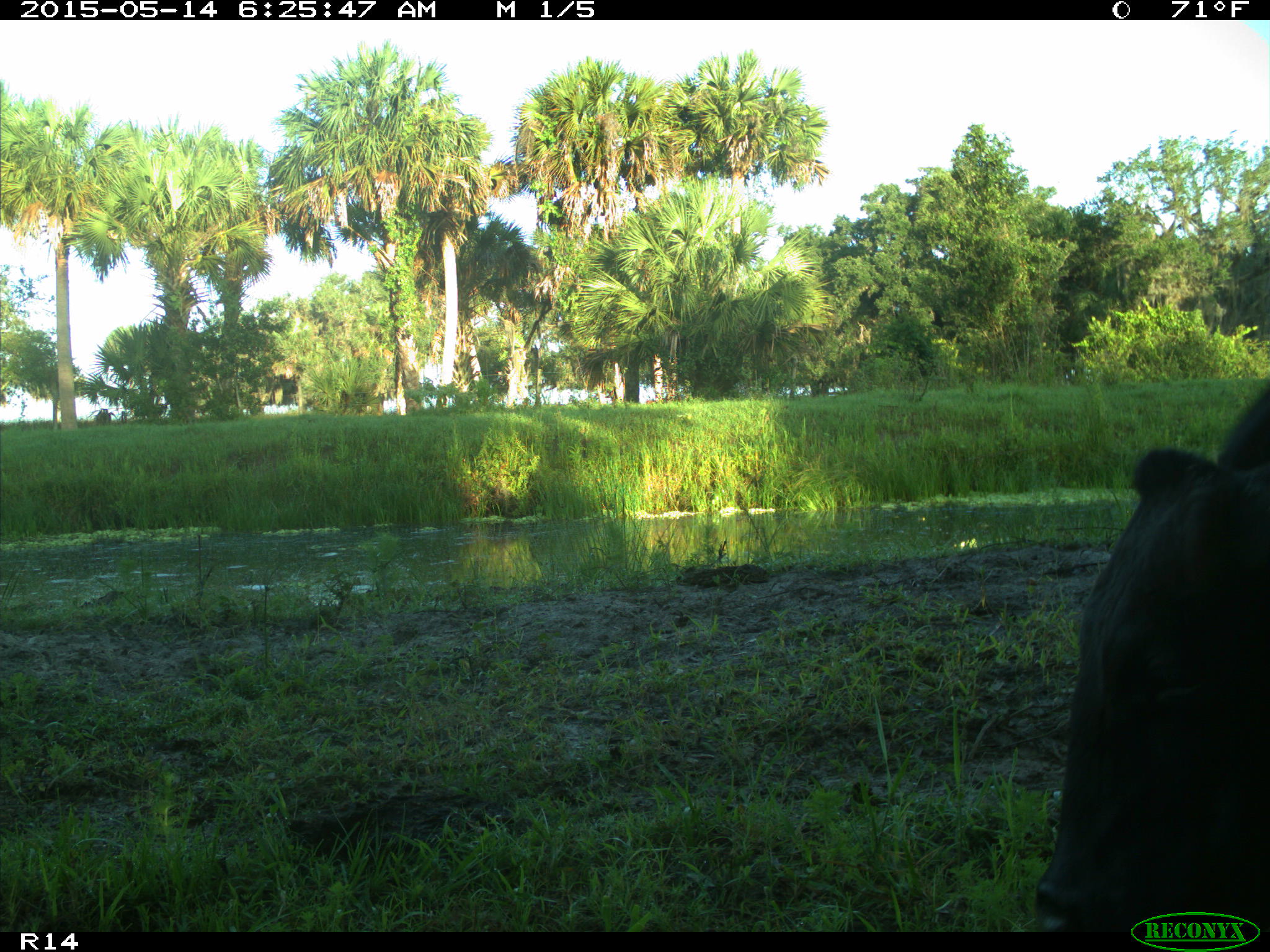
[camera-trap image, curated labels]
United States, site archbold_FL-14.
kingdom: Animalia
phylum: Chordata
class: Mammalia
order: Artiodactyla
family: Bovidae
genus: Bos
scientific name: Bos taurus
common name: domestic cow